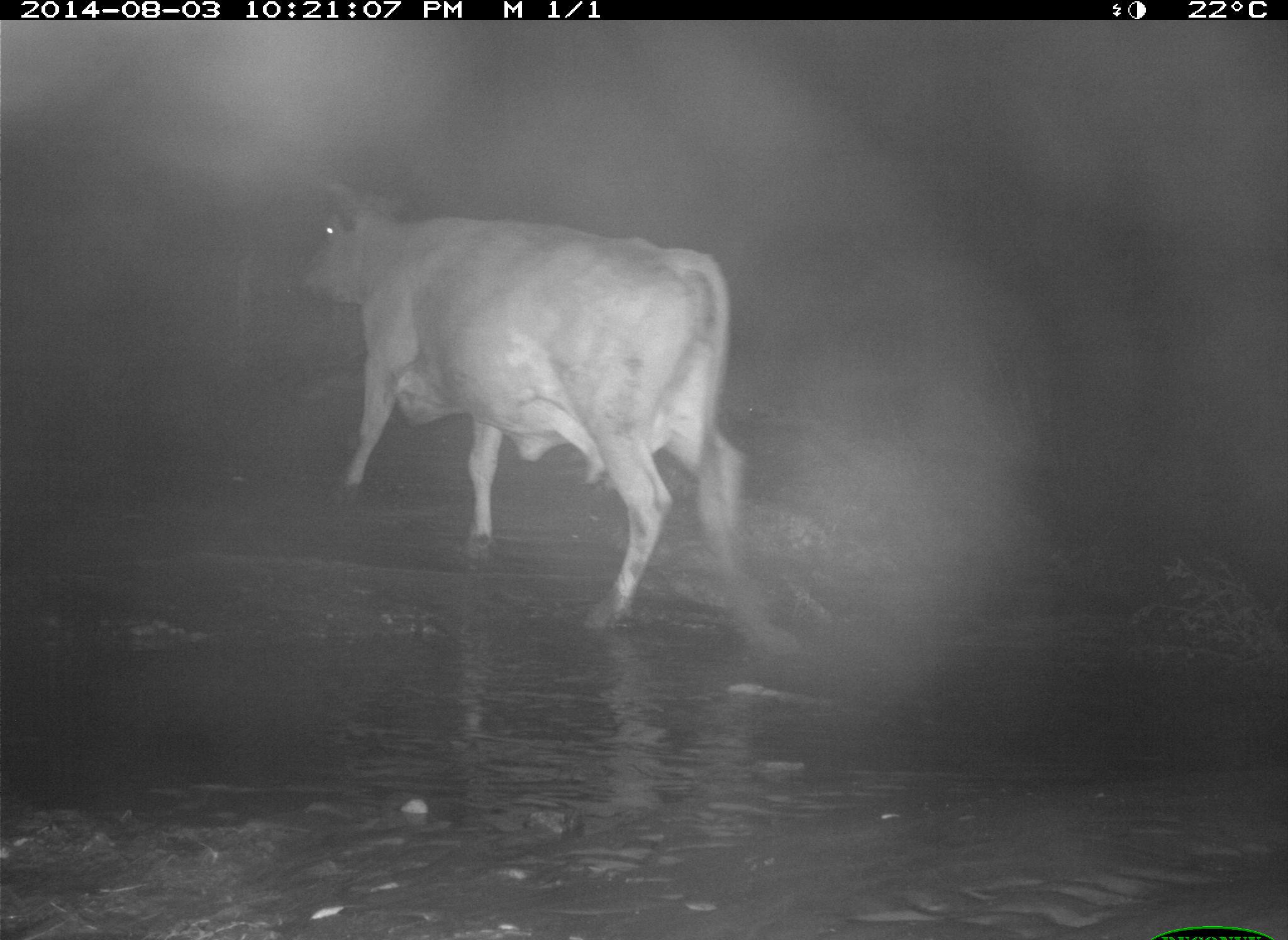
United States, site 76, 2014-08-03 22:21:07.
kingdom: Animalia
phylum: Chordata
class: Mammalia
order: Artiodactyla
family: Bovidae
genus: Bos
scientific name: Bos taurus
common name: cow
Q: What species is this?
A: Cow (Bos taurus).